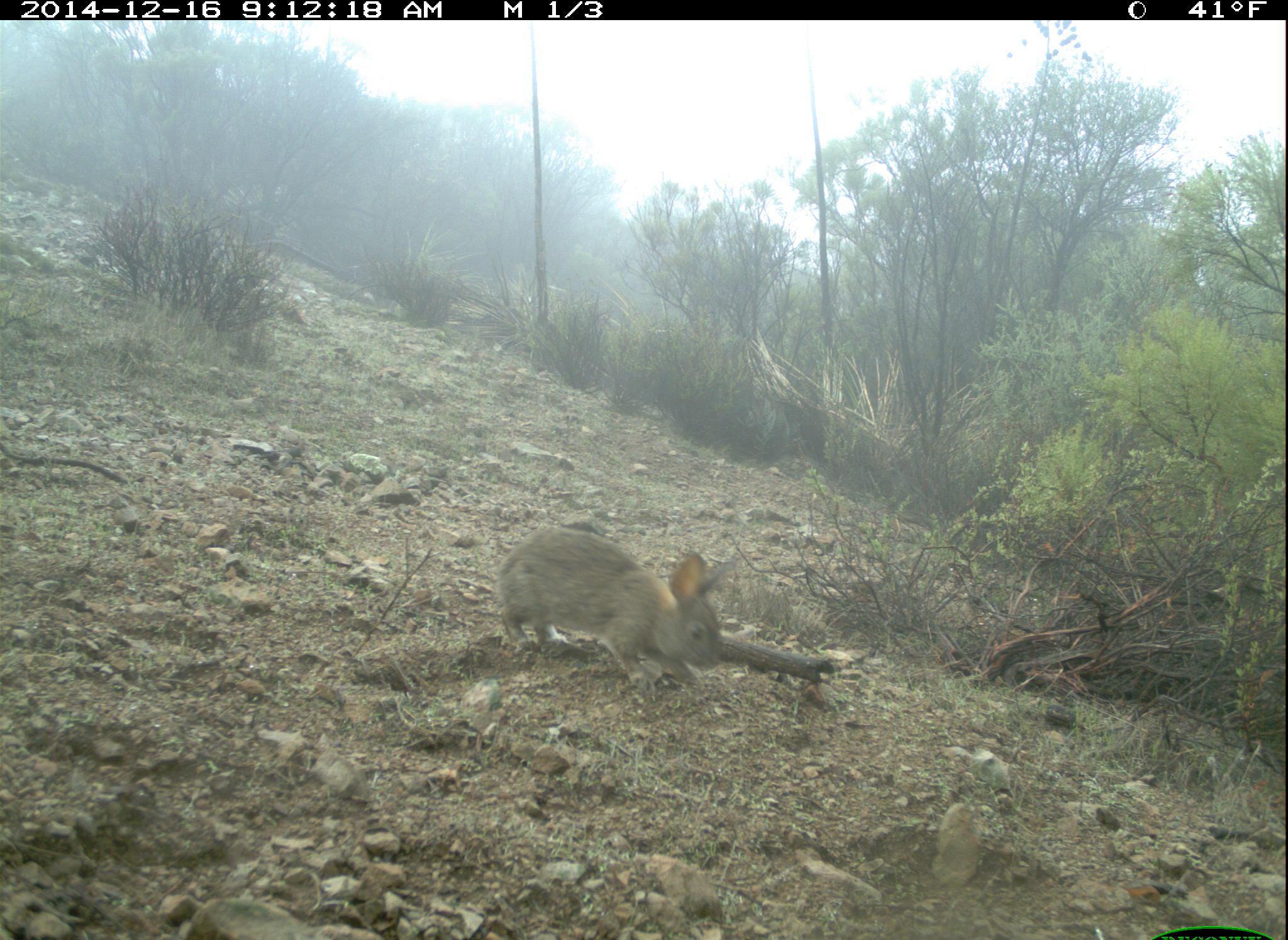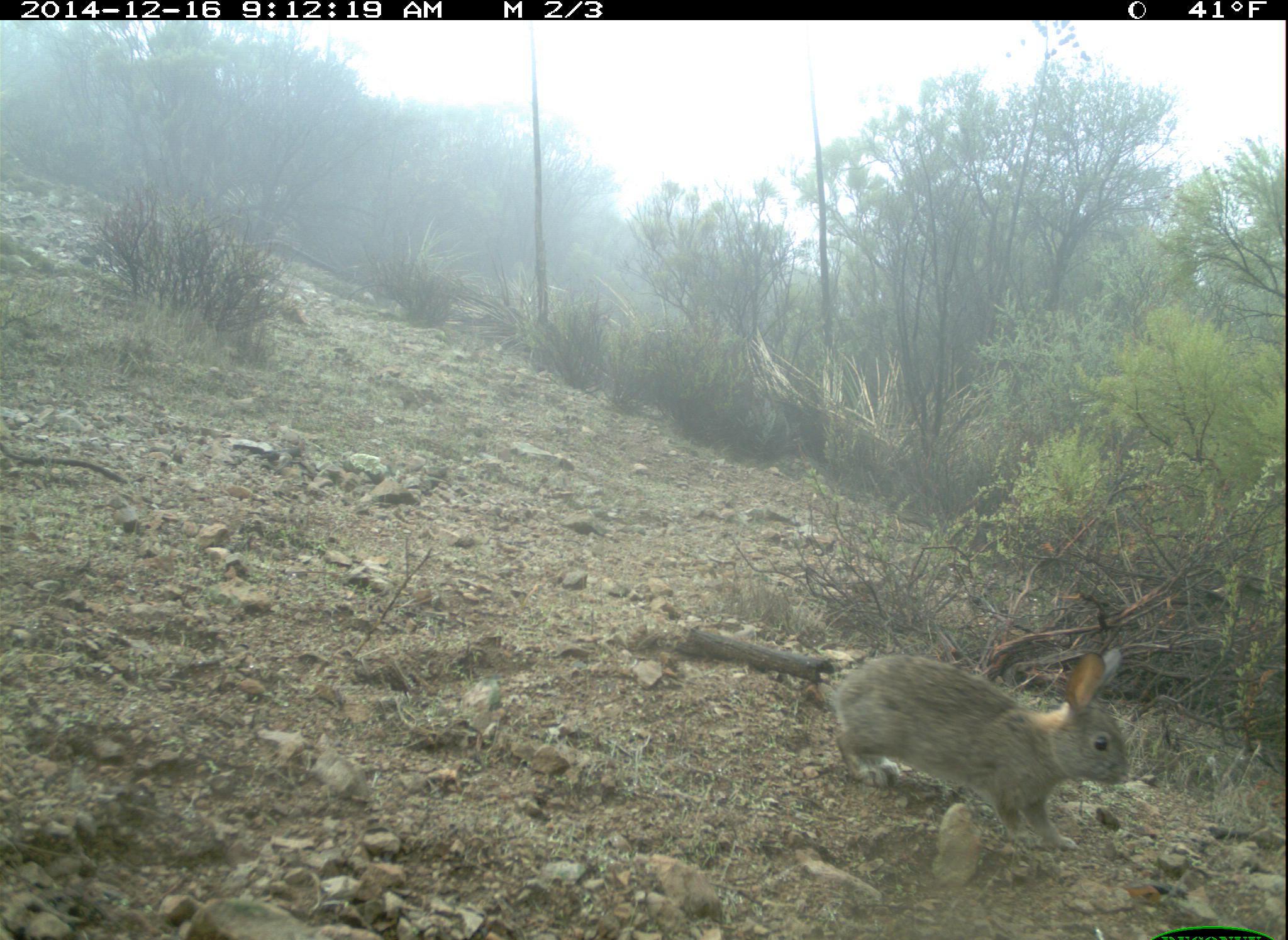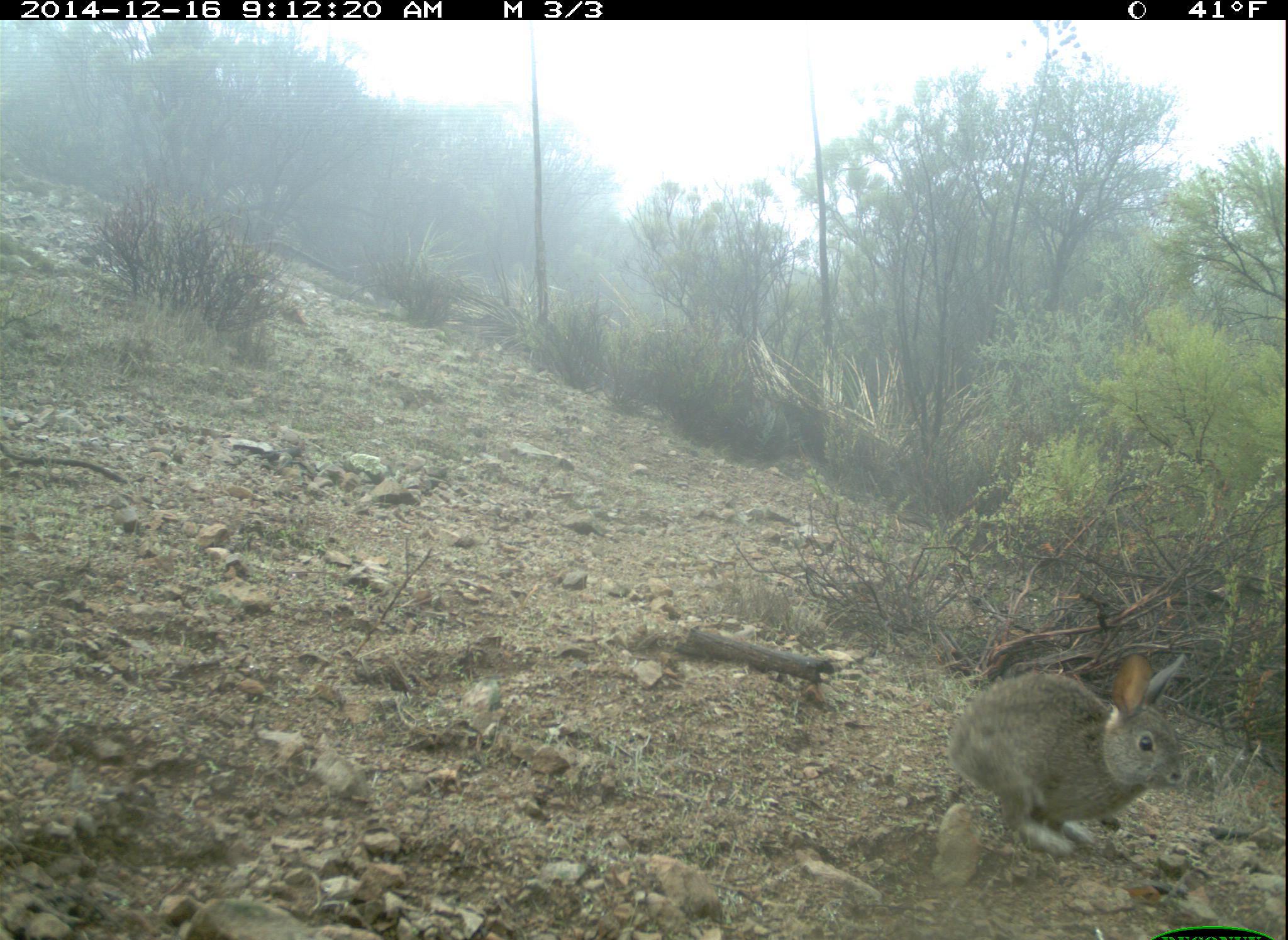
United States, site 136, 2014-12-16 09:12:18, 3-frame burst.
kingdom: Animalia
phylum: Chordata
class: Mammalia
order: Lagomorpha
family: Leporidae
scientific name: Leporidae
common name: rabbits and hares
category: rabbit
Rabbit (rabbits and hares) (Leporidae).